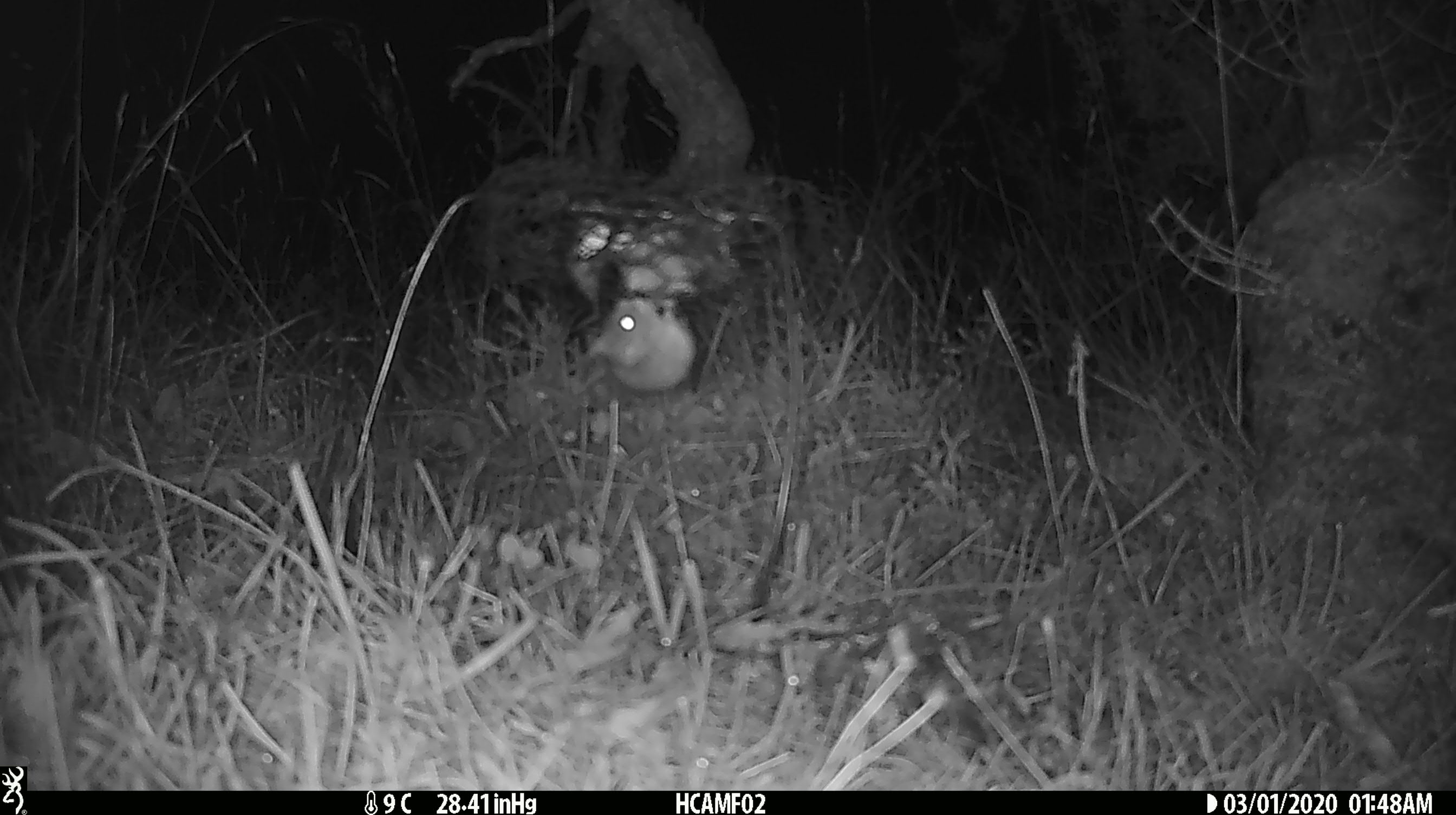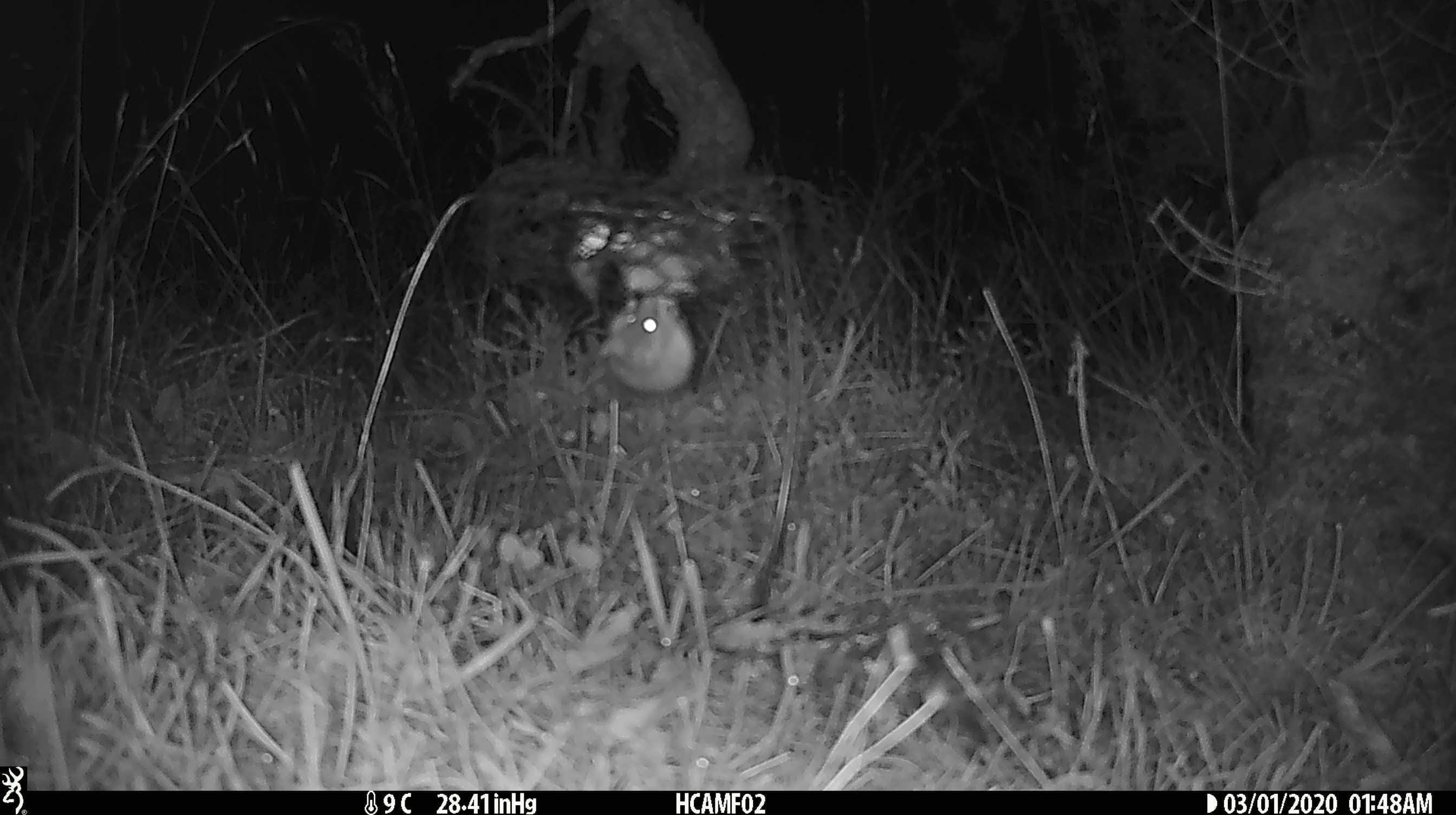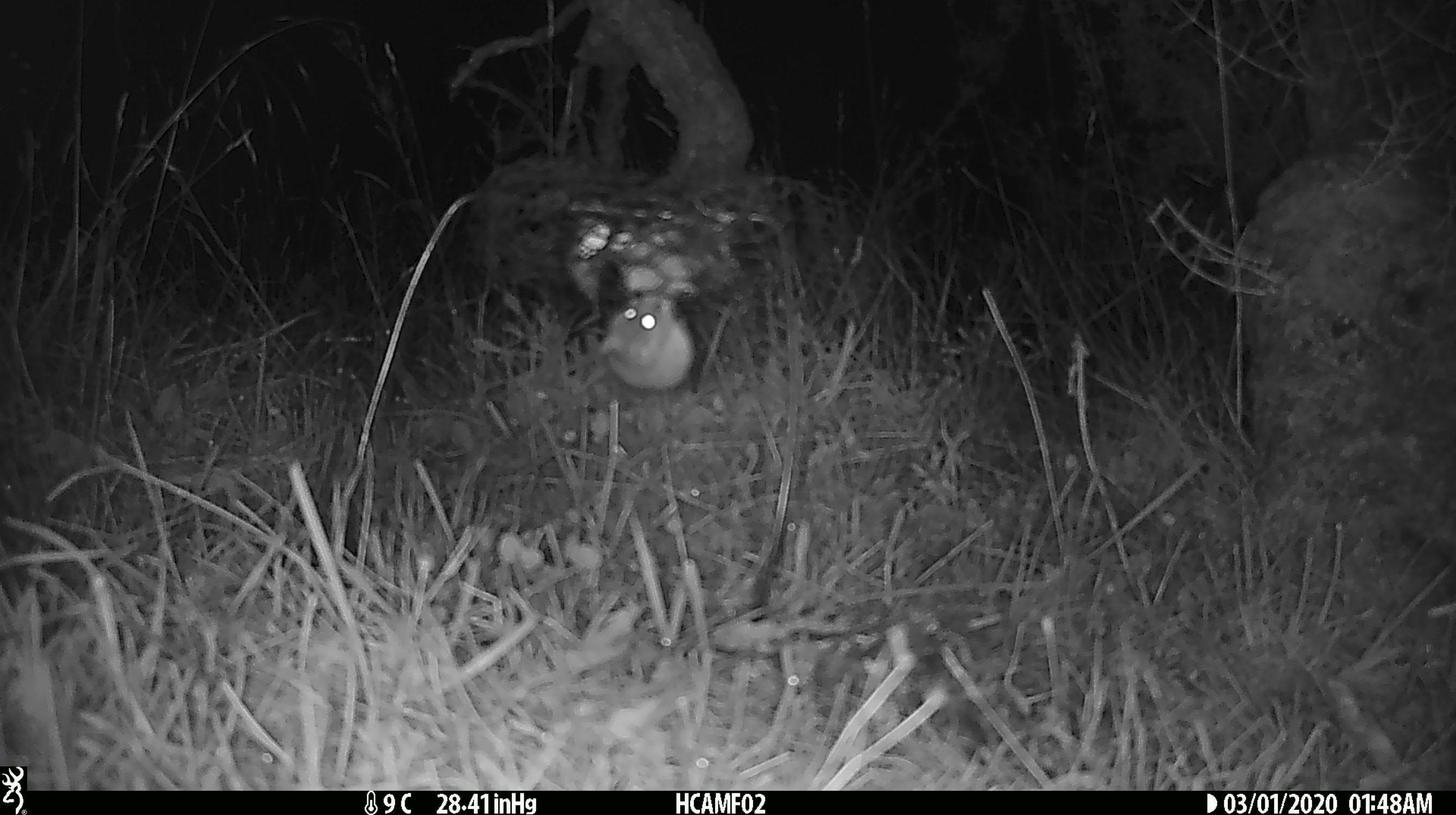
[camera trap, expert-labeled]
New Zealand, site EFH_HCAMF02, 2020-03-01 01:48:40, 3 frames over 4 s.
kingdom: Animalia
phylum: Chordata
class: Mammalia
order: Rodentia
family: Muridae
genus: Mus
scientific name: Mus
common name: mouse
Mouse (Mus).